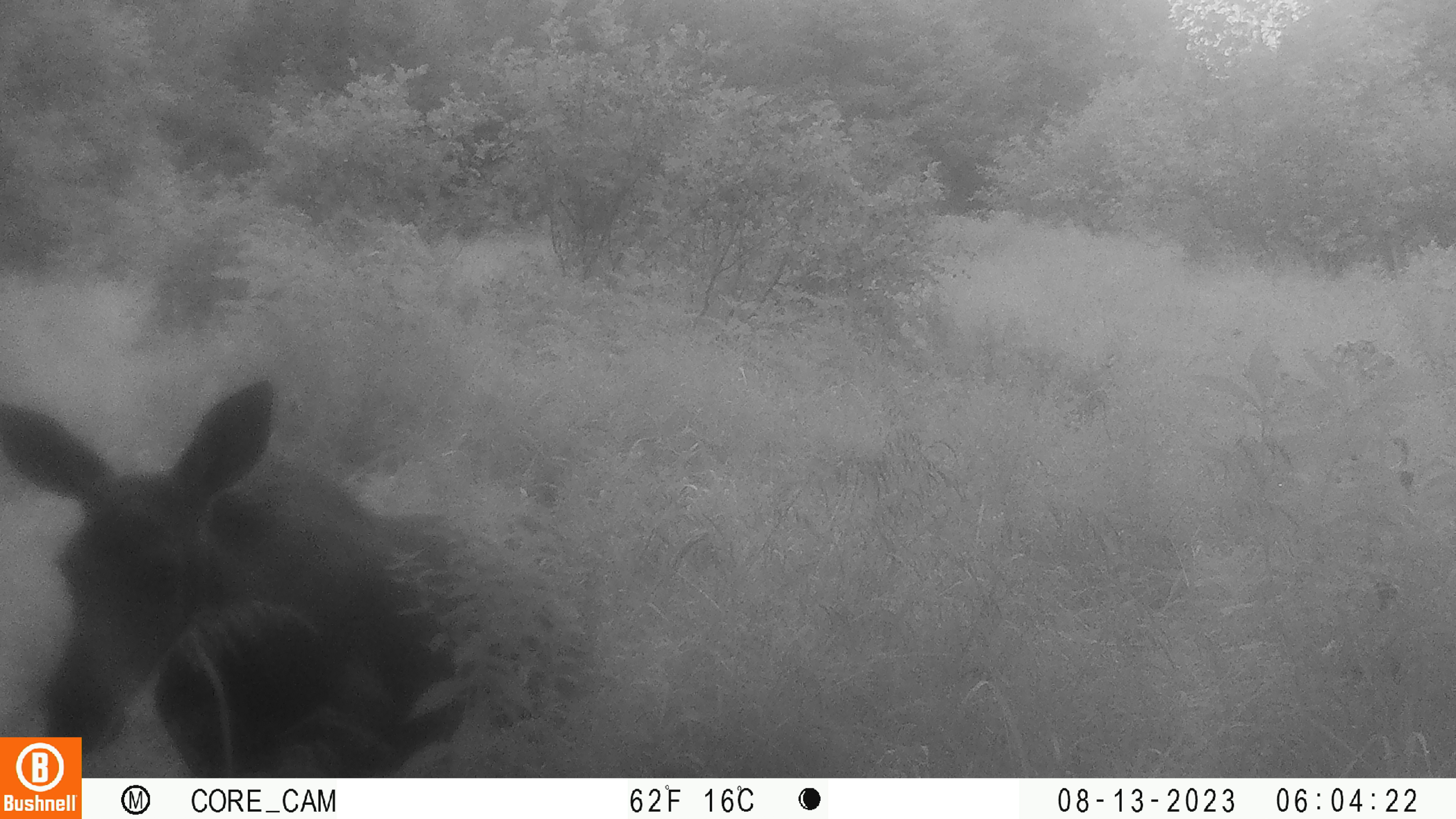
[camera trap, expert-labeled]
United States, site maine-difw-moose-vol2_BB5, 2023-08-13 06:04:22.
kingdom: Animalia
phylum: Chordata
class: Mammalia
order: Artiodactyla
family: Cervidae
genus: Alces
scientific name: Alces alces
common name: moose